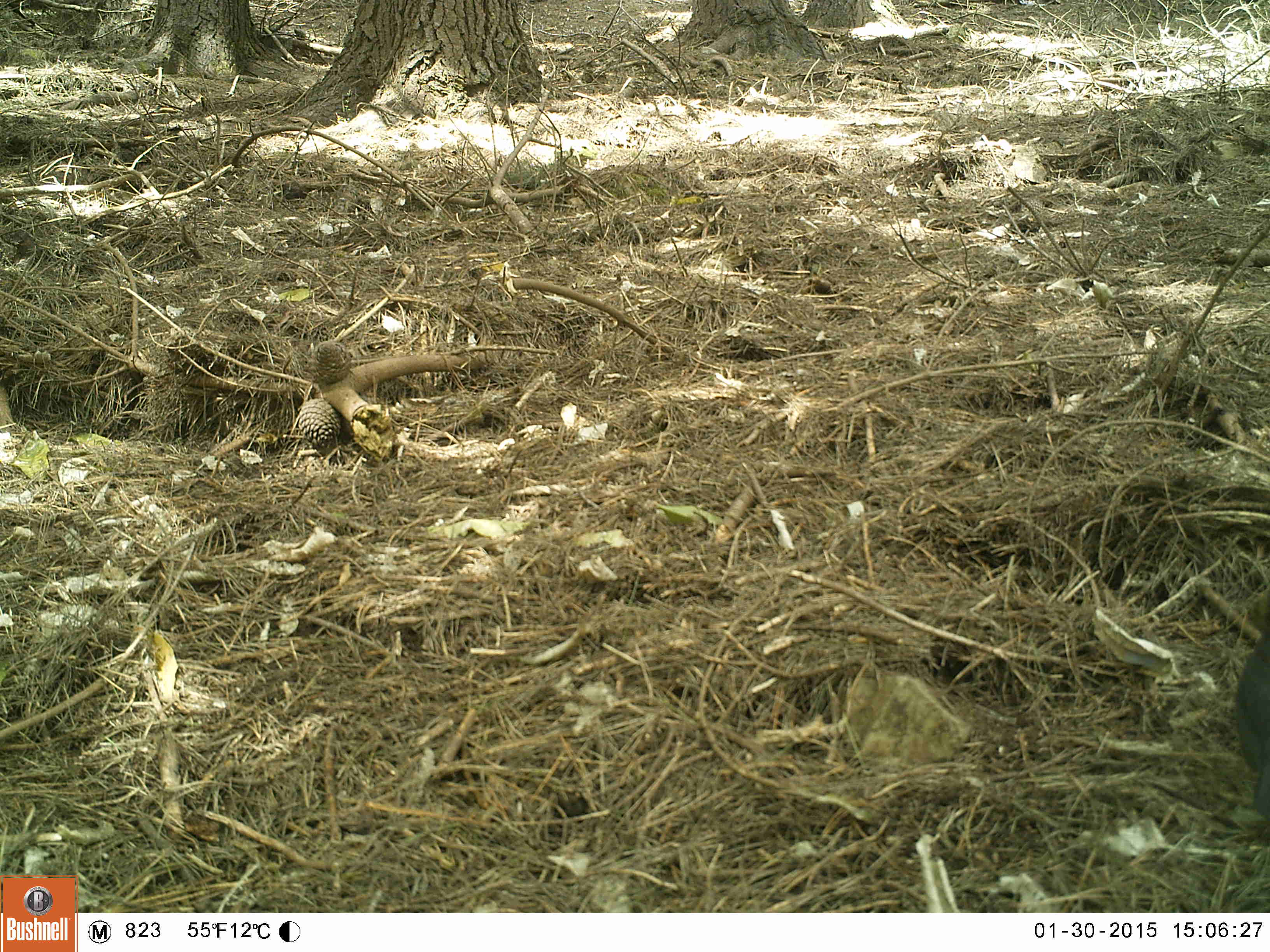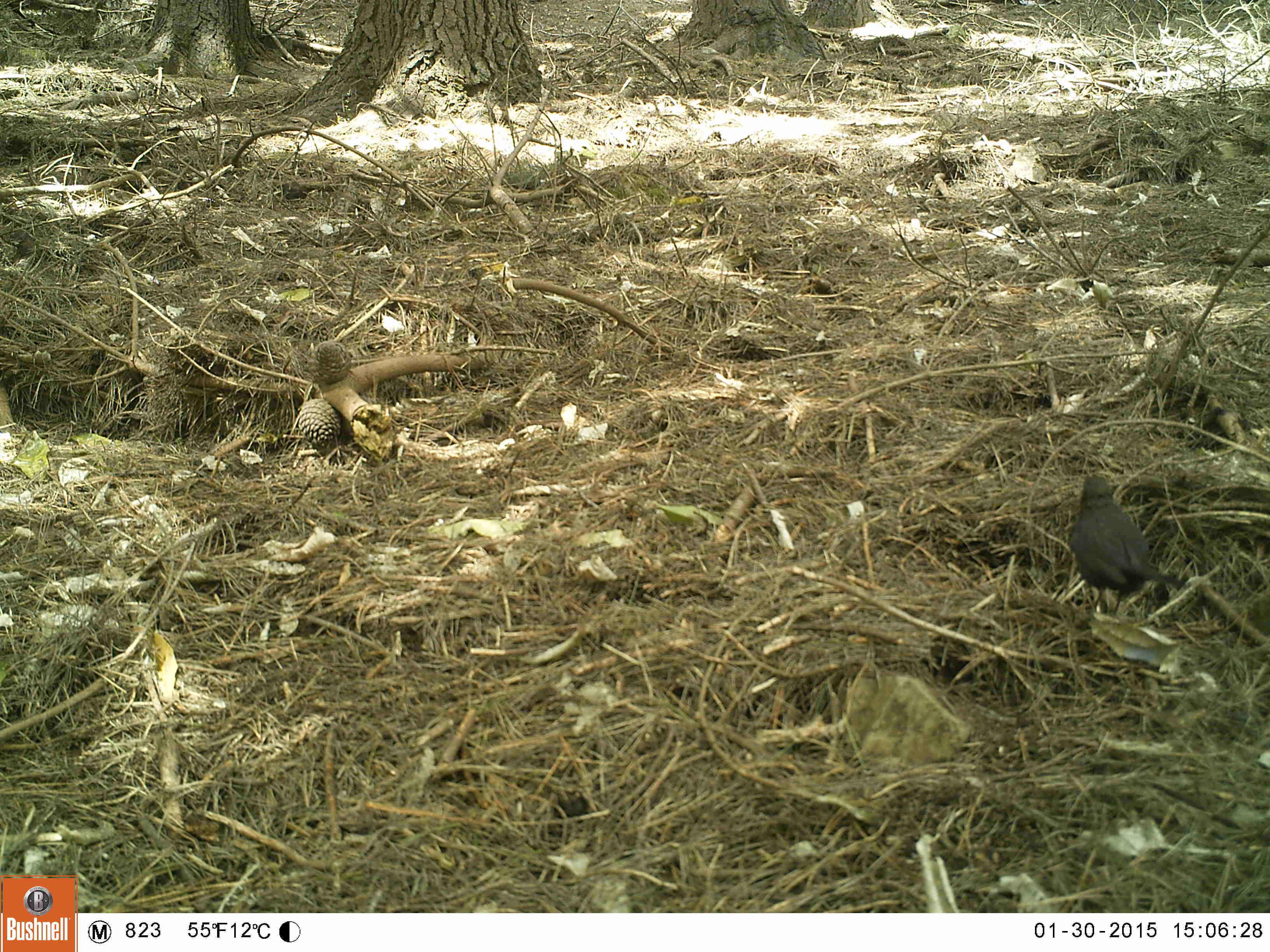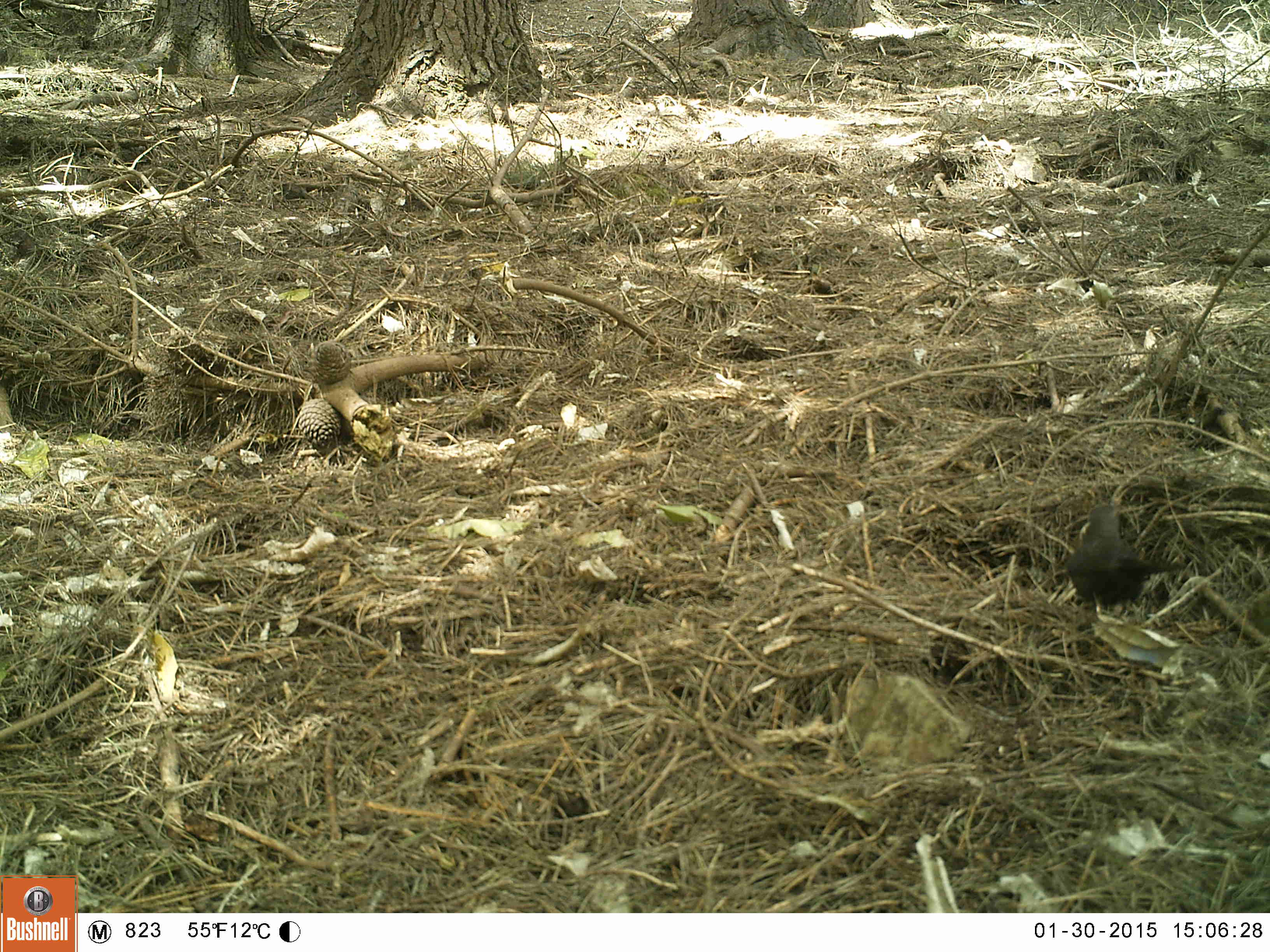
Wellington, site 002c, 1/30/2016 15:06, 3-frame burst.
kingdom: Animalia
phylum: Chordata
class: Aves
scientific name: Aves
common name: bird